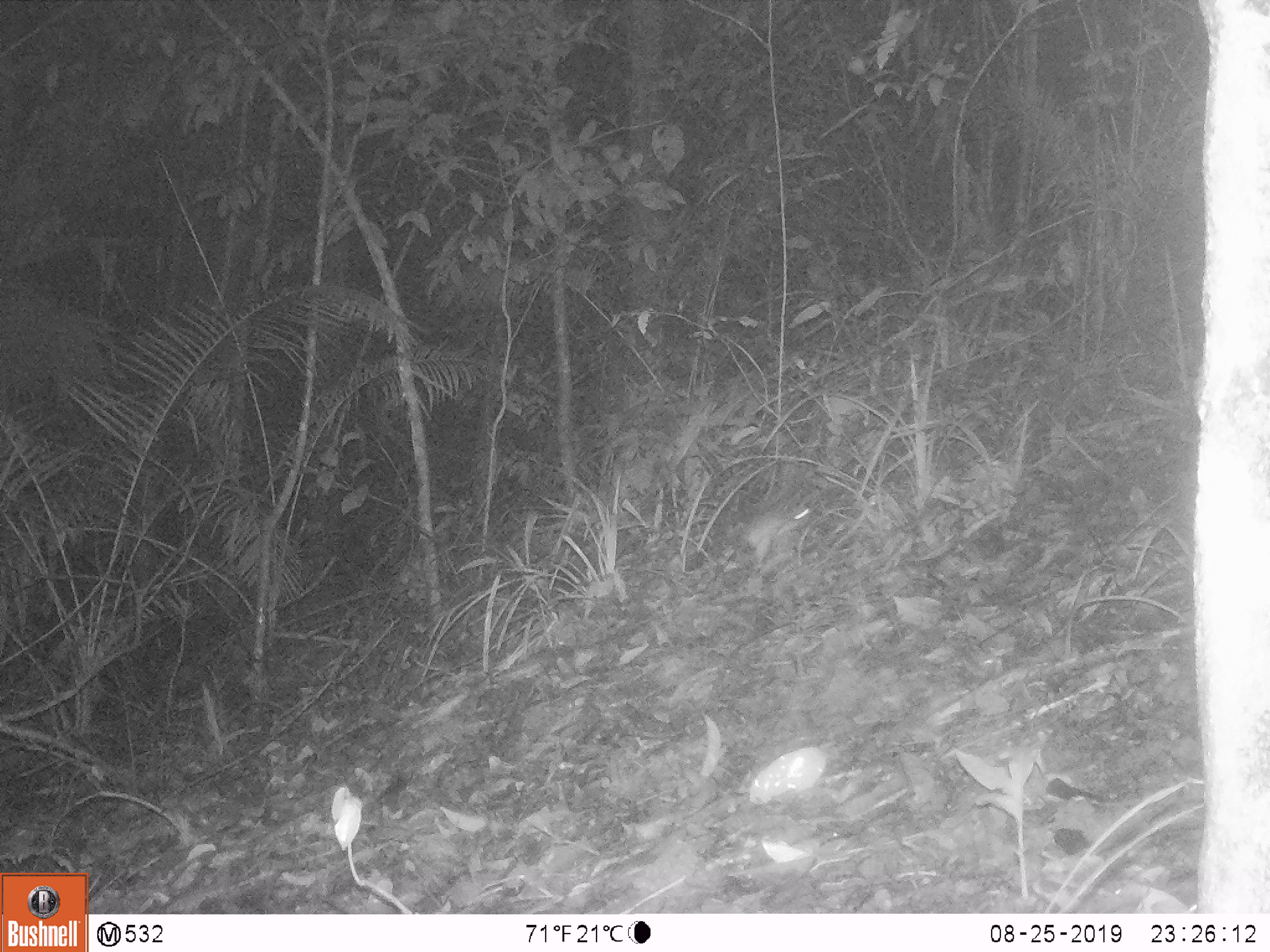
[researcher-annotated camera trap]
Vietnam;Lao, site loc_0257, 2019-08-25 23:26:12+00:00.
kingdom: Animalia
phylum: Chordata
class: Mammalia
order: Rodentia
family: Muridae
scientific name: Muridae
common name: old-world mice and rats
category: unidentified murid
Unidentified murid (old-world mice and rats) (Muridae). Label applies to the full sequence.